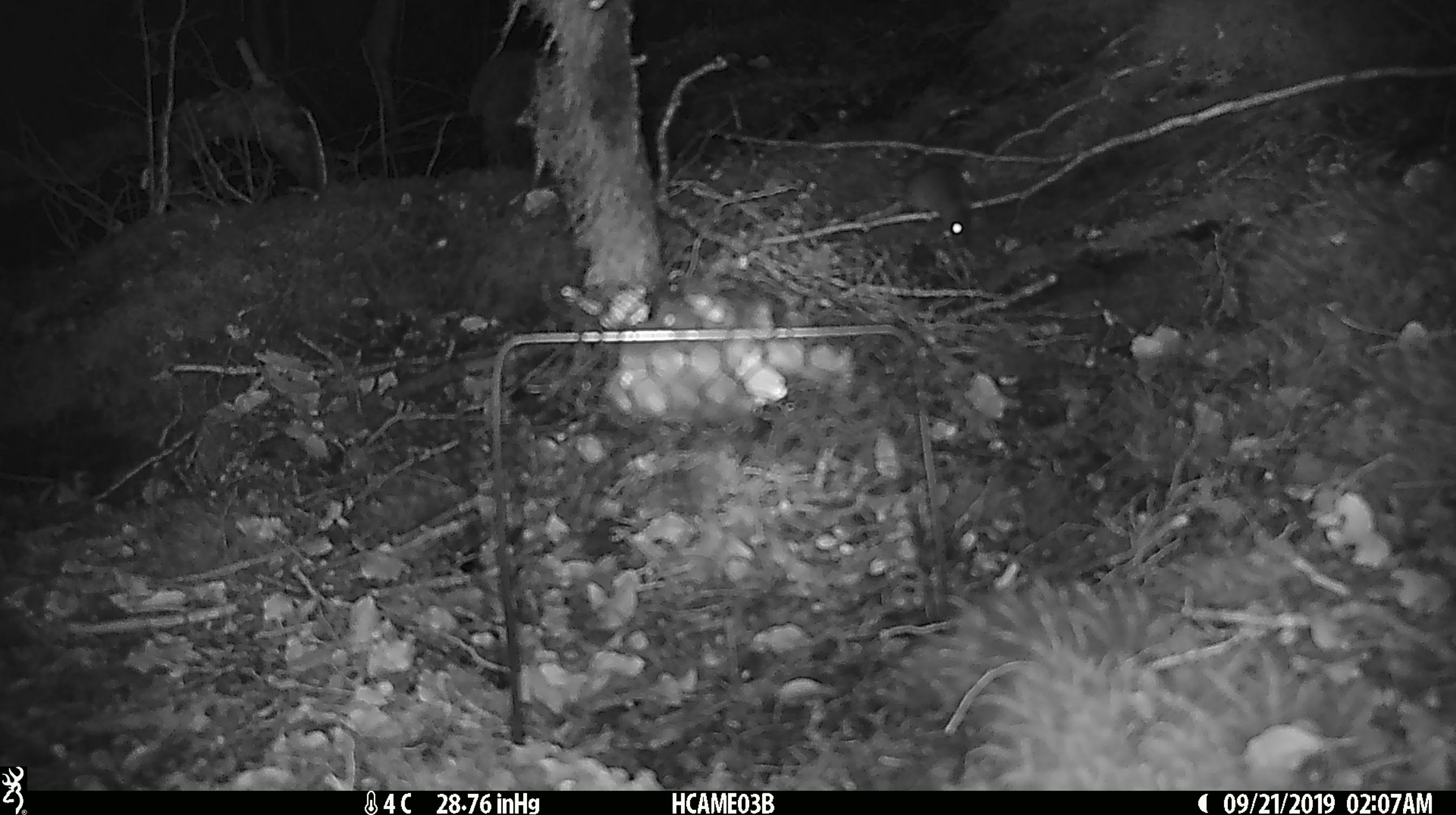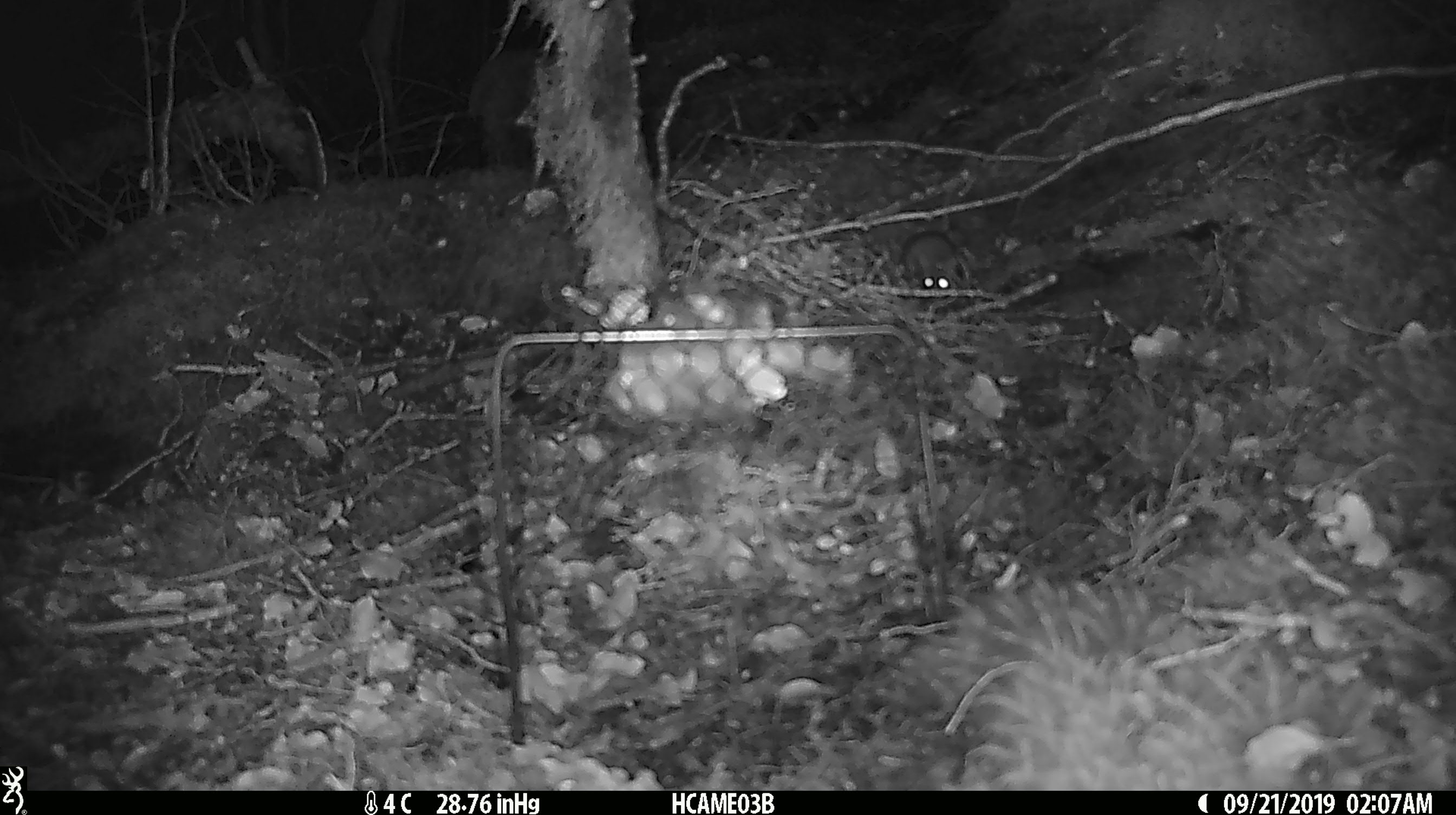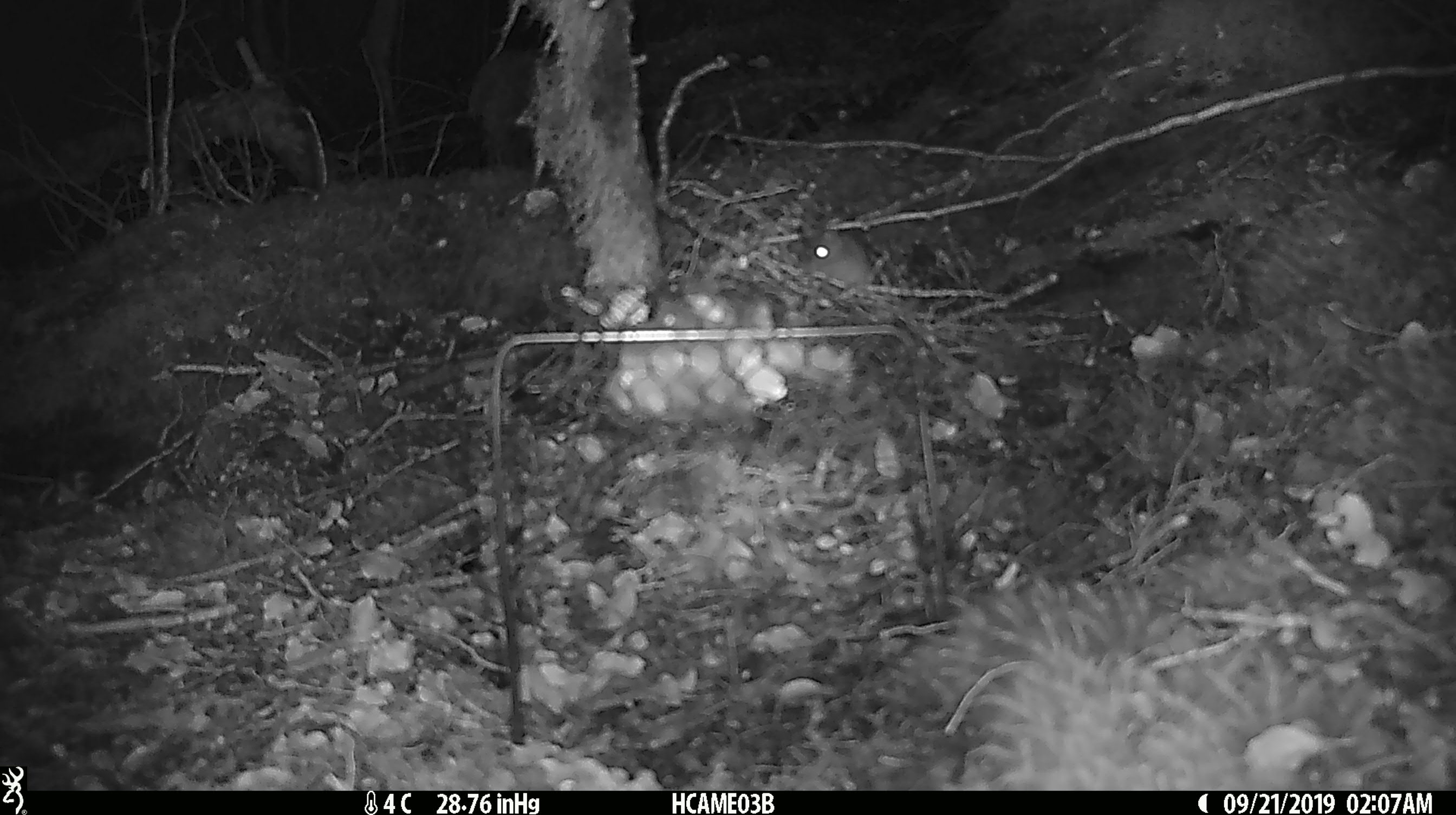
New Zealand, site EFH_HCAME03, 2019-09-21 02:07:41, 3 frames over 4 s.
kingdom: Animalia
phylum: Chordata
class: Mammalia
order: Rodentia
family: Muridae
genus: Mus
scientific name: Mus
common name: mouse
Mouse (Mus).